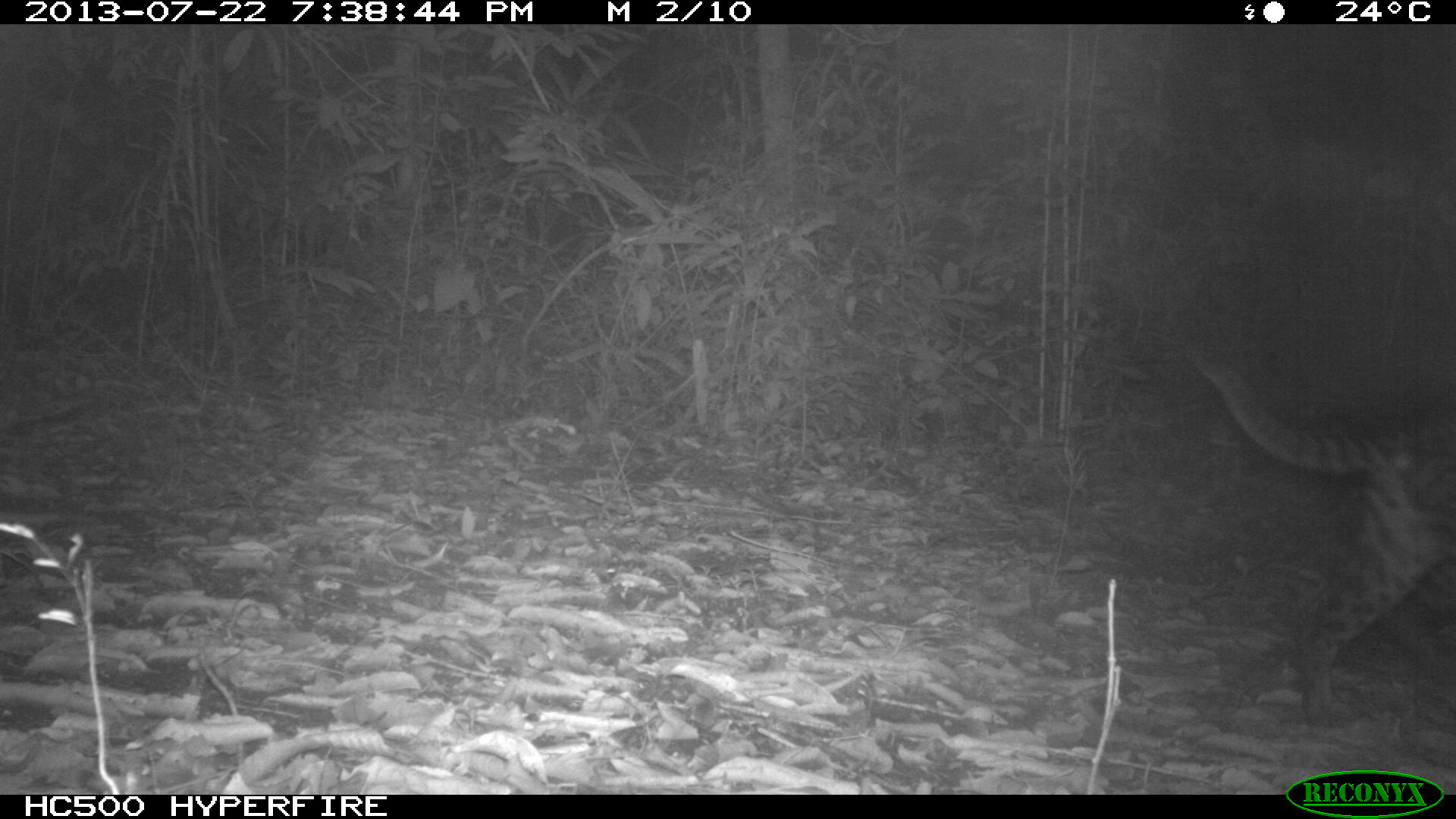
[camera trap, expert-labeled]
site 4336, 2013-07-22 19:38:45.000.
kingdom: Animalia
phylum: Chordata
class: Mammalia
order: Carnivora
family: Felidae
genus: Leopardus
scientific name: Leopardus pardalis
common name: ocelot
Leopardus pardalis (ocelot), count 1, sex female.